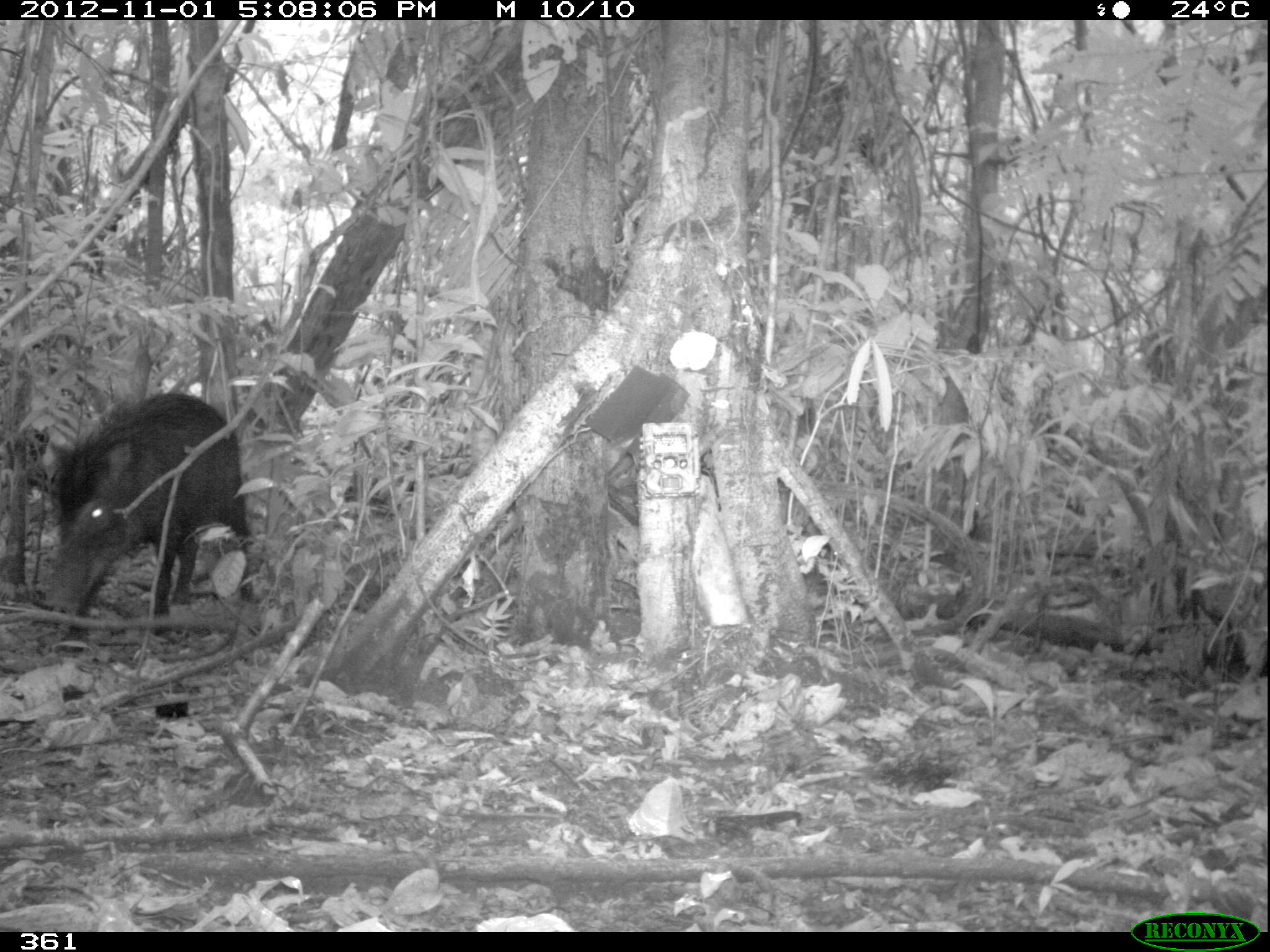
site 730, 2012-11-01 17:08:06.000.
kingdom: Animalia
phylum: Chordata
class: Mammalia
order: Artiodactyla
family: Tayassuidae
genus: Tayassu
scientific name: Tayassu pecari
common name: white-lipped peccary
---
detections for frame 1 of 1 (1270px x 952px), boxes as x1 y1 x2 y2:
tayassu pecari: 40 387 254 656